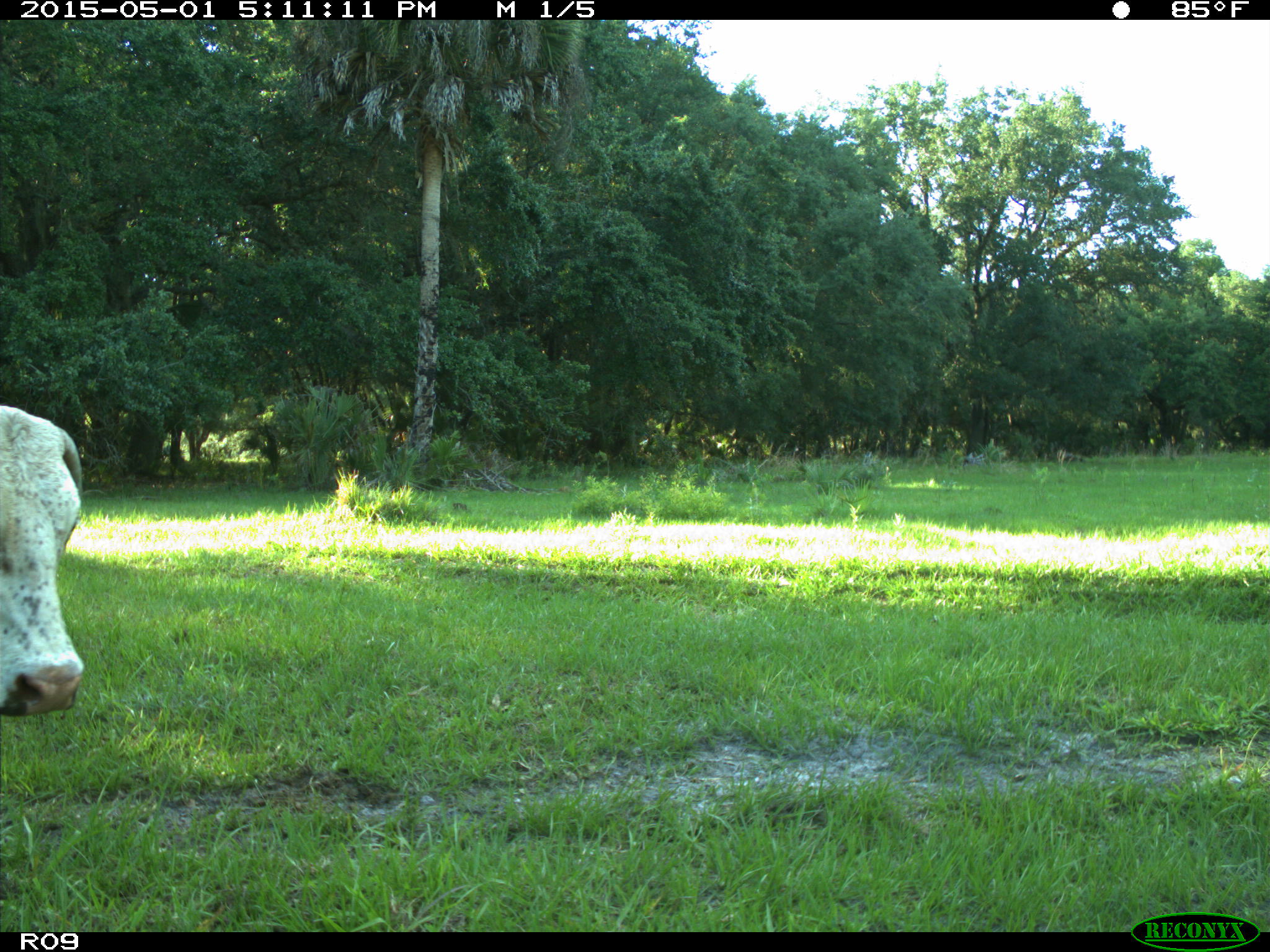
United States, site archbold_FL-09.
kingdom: Animalia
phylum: Chordata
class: Mammalia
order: Artiodactyla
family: Bovidae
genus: Bos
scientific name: Bos taurus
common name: domestic cow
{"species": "Bos taurus (domestic cow)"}